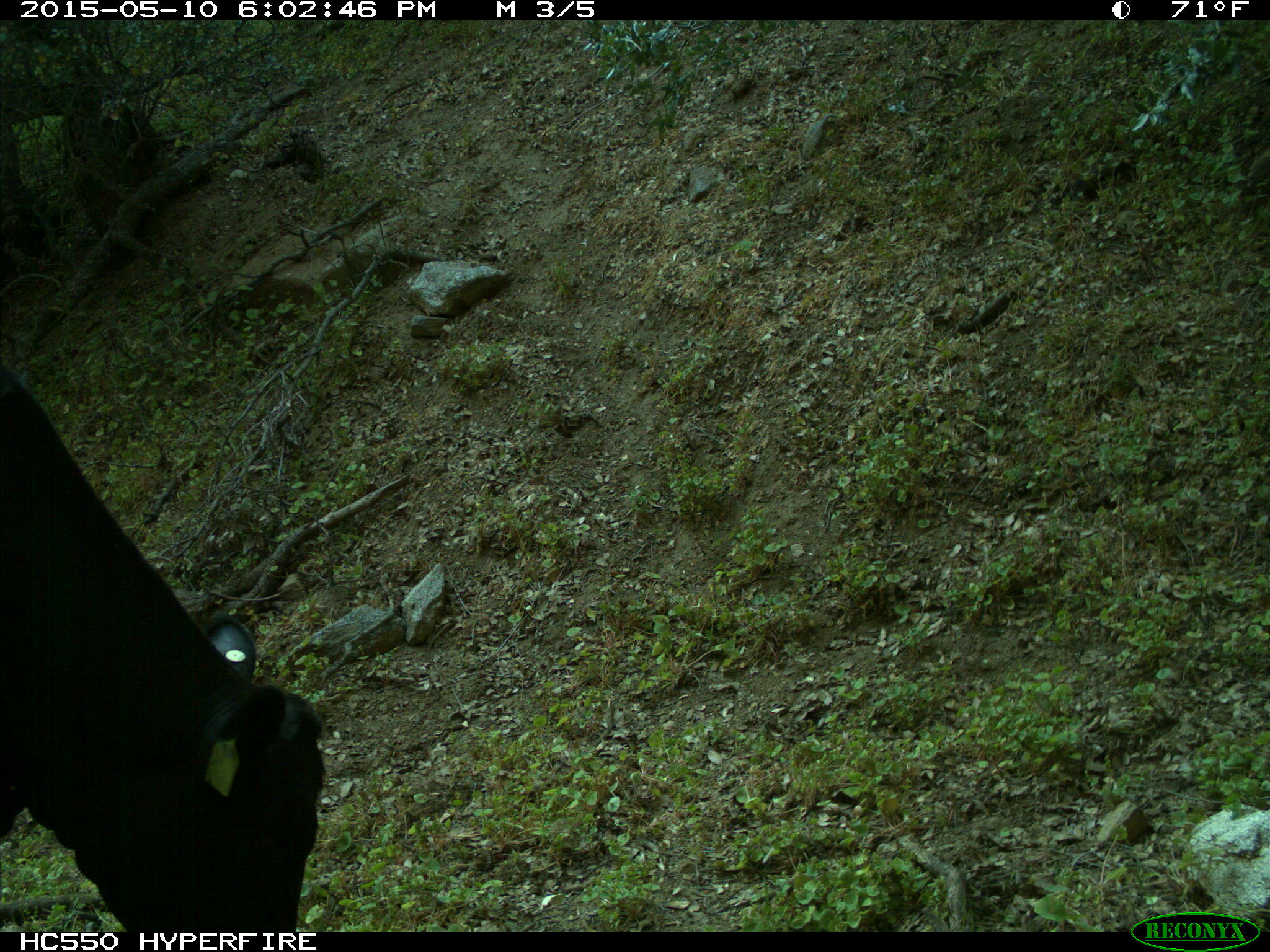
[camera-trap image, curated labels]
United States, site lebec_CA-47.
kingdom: Animalia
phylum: Chordata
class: Mammalia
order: Artiodactyla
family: Bovidae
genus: Bos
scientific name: Bos taurus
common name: domestic cow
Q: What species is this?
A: Bos taurus (domestic cow).